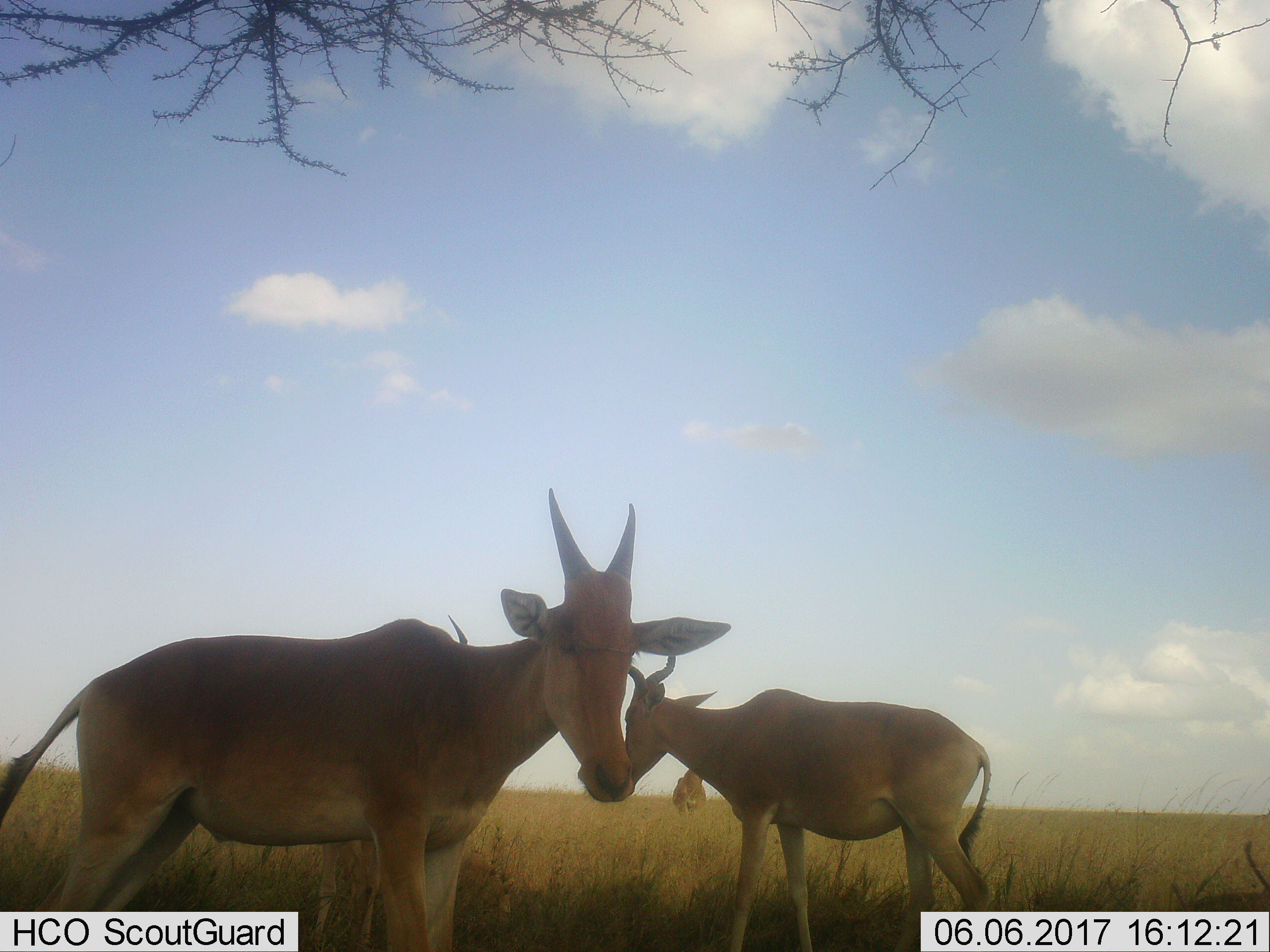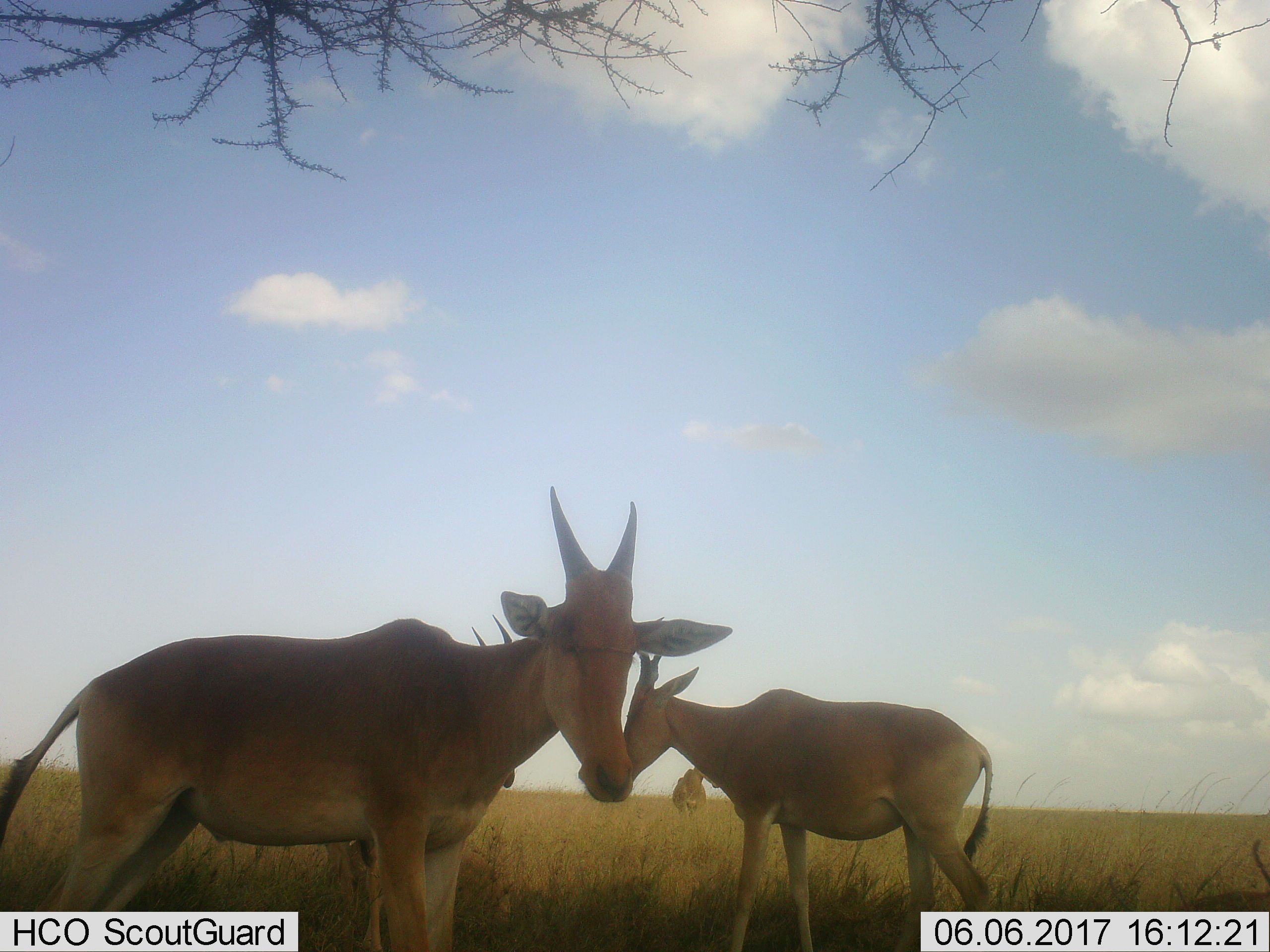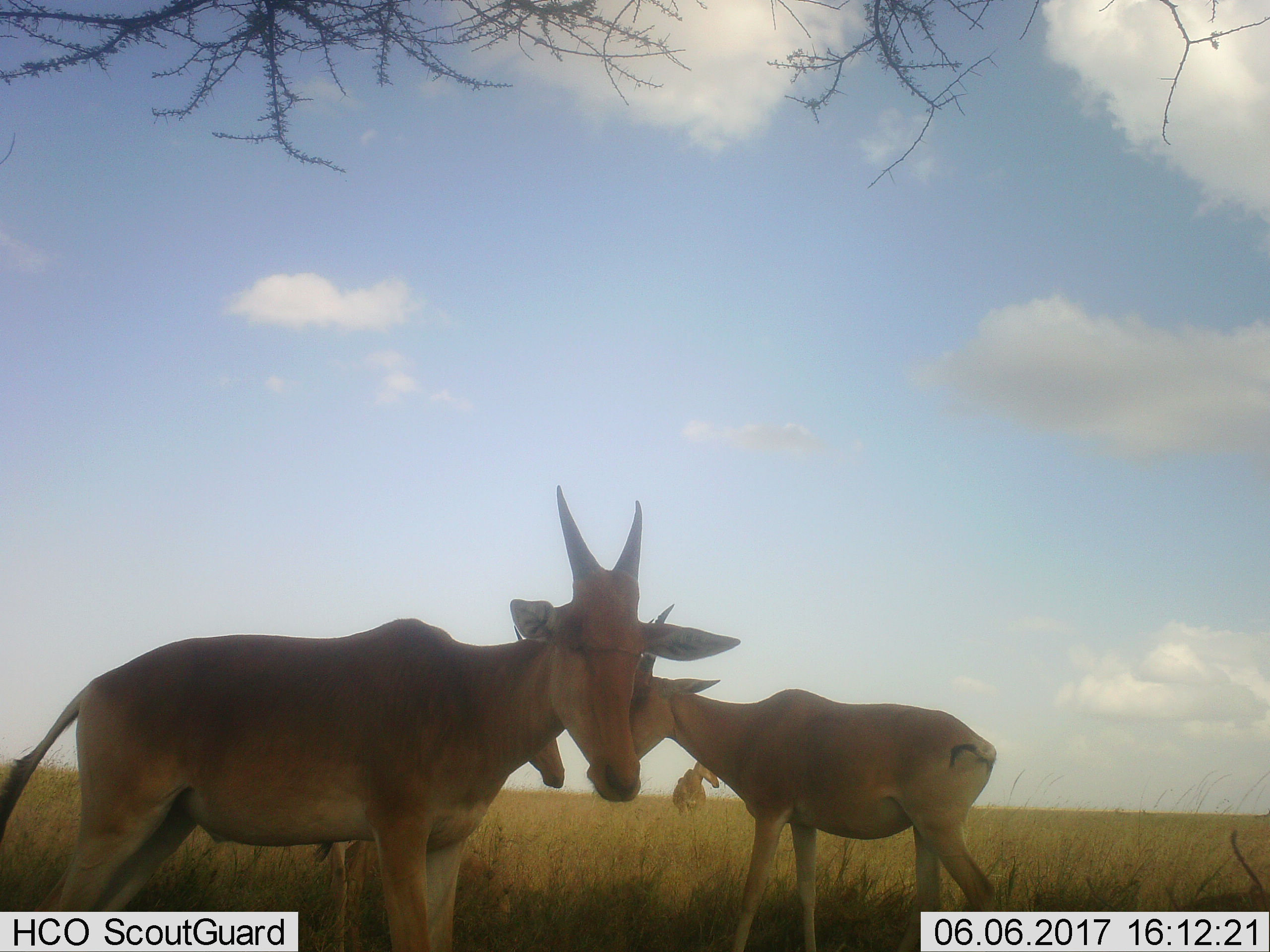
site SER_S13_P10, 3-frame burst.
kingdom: Animalia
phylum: Chordata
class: Mammalia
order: Artiodactyla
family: Bovidae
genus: Alcelaphus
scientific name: Alcelaphus buselaphus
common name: hartebeest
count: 4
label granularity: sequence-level